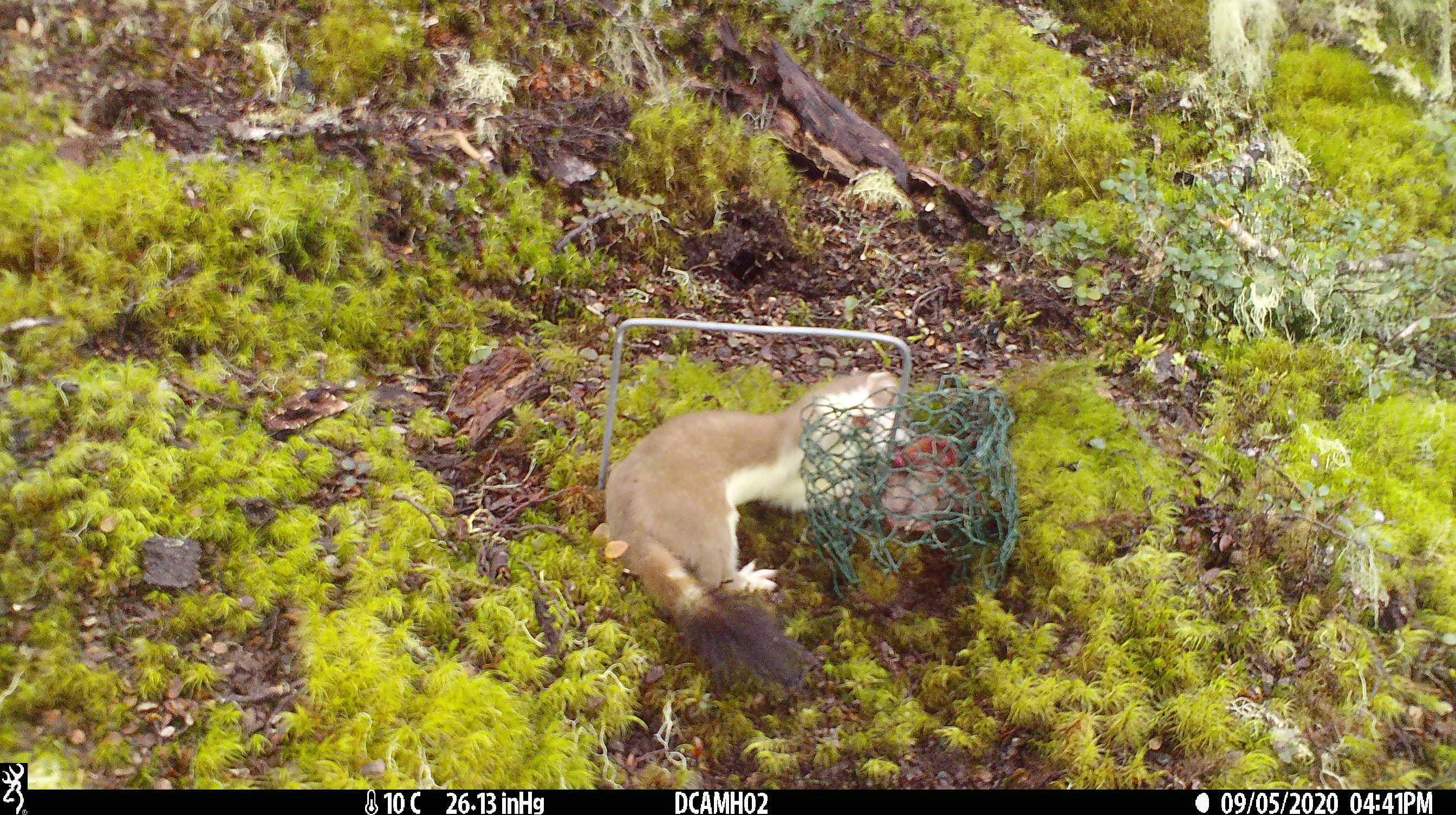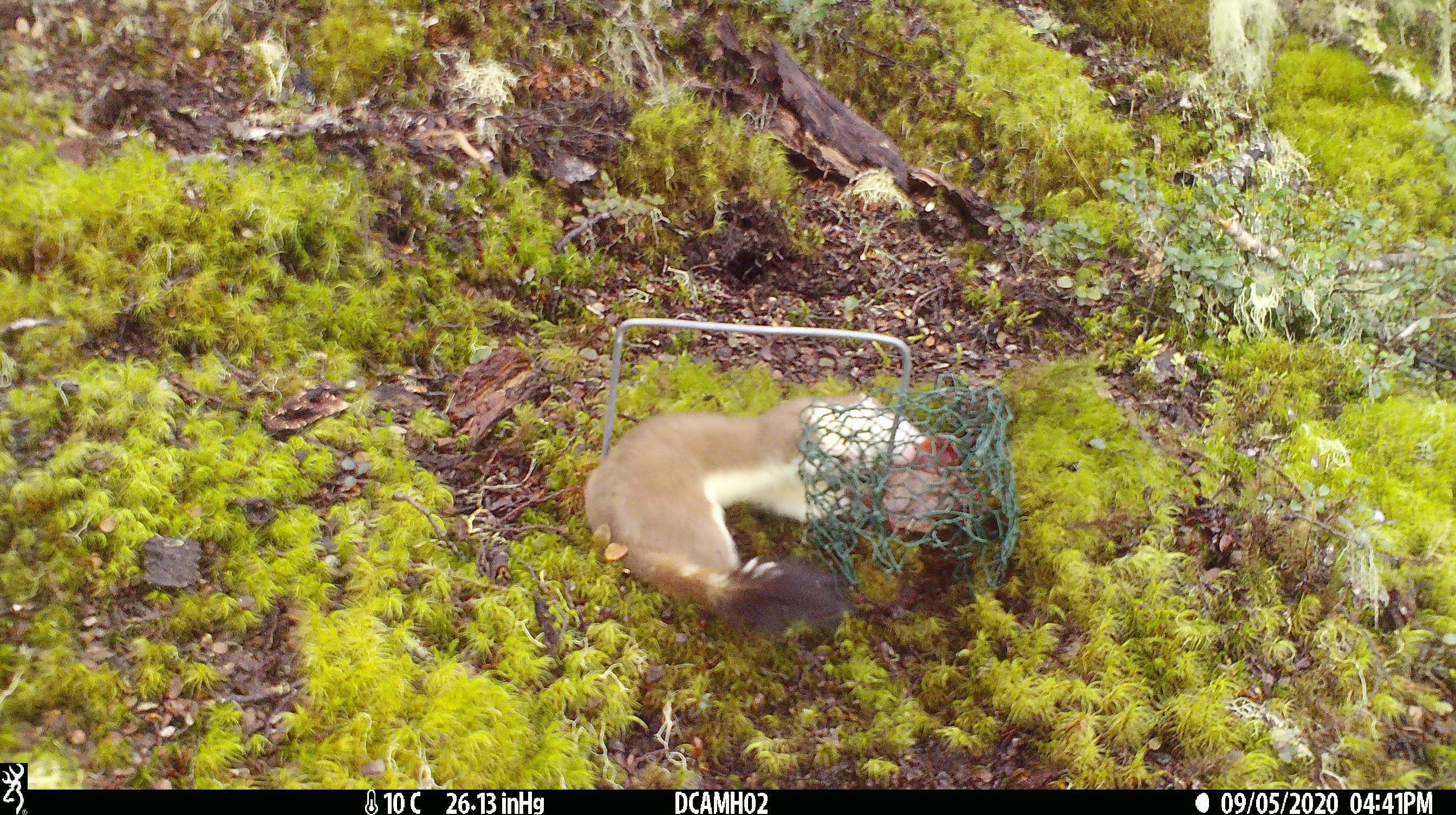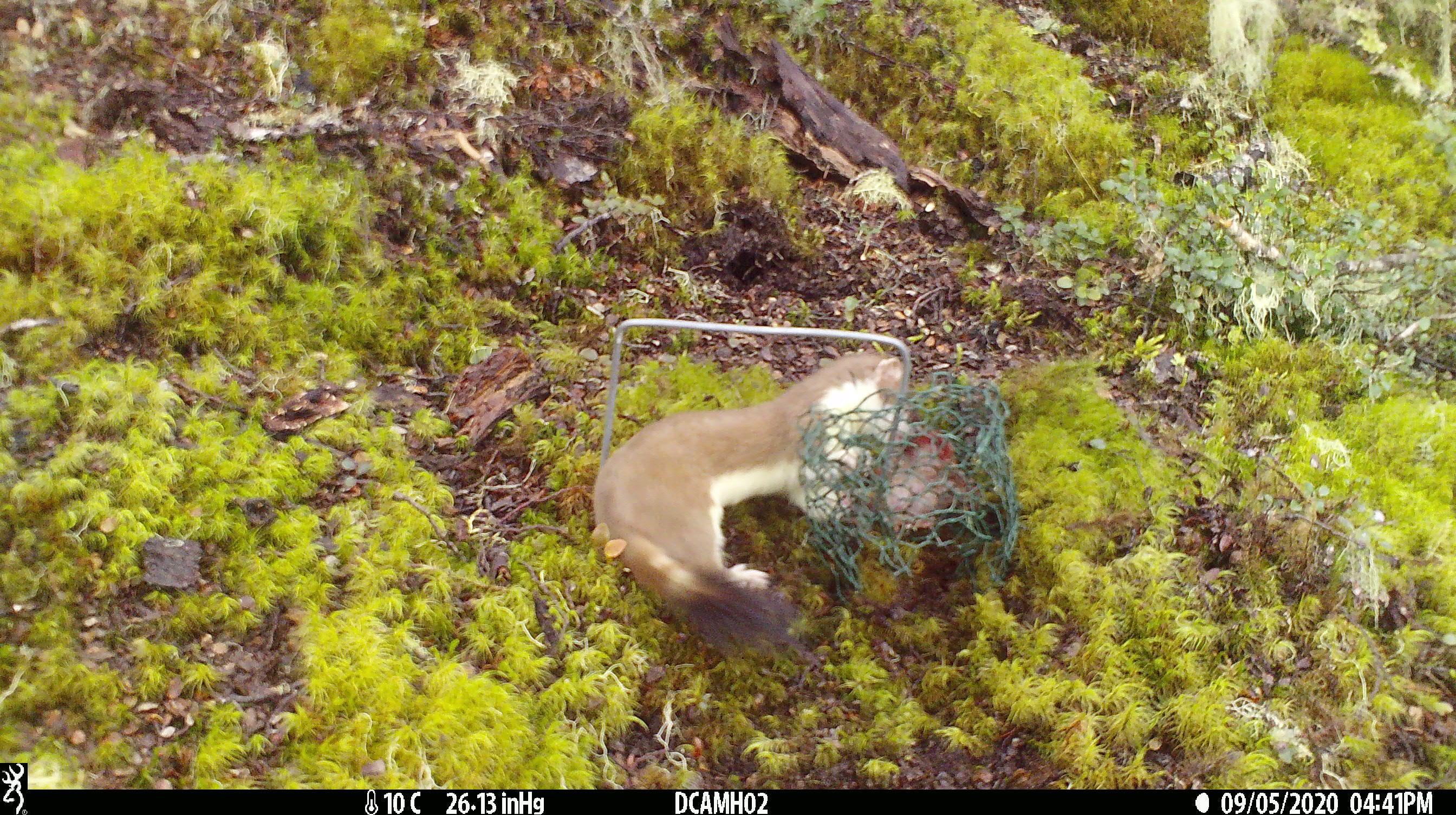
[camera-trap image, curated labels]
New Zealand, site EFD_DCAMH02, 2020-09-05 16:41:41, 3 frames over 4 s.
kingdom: Animalia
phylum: Chordata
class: Mammalia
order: Carnivora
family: Mustelidae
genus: Mustela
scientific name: Mustela erminea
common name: stoat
Stoat (Mustela erminea).